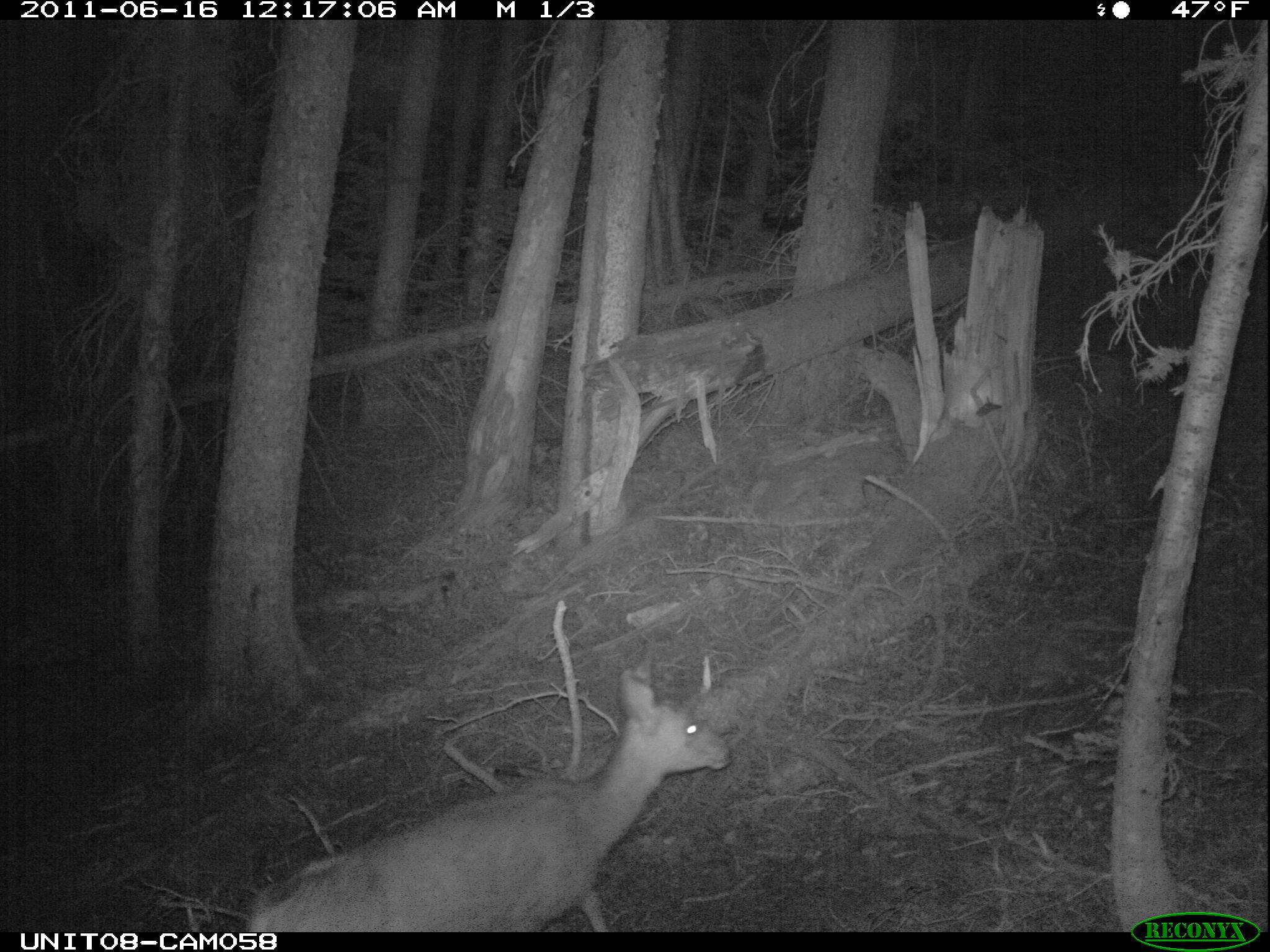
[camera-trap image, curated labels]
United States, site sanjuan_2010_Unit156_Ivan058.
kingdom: Animalia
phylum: Chordata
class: Mammalia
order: Artiodactyla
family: Cervidae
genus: Odocoileus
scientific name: Odocoileus hemionus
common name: mule deer